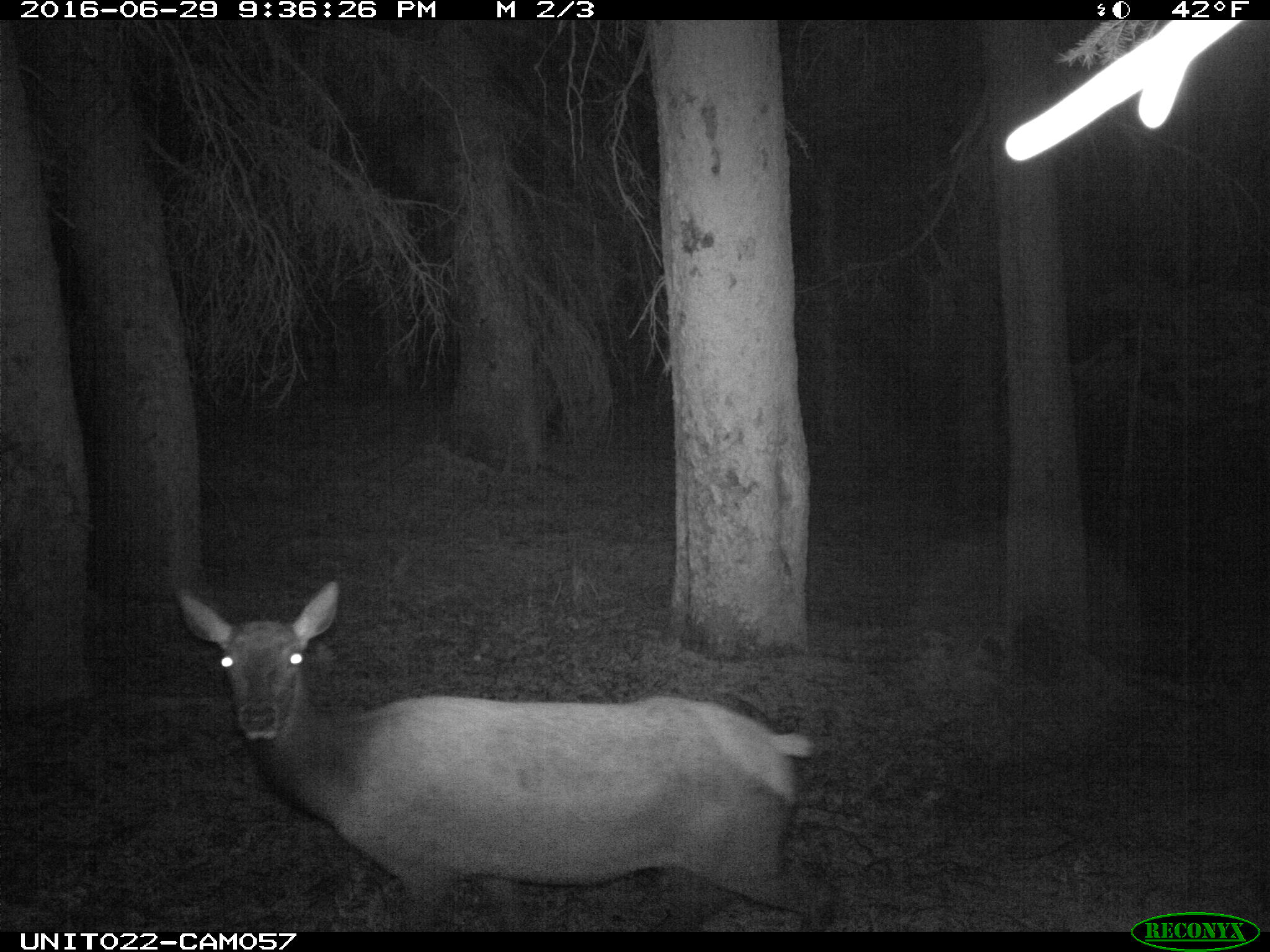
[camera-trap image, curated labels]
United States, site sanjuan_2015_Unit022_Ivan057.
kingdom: Animalia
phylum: Chordata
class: Mammalia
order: Artiodactyla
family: Cervidae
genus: Cervus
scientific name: Cervus elaphus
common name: red deer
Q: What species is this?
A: Cervus elaphus (red deer).